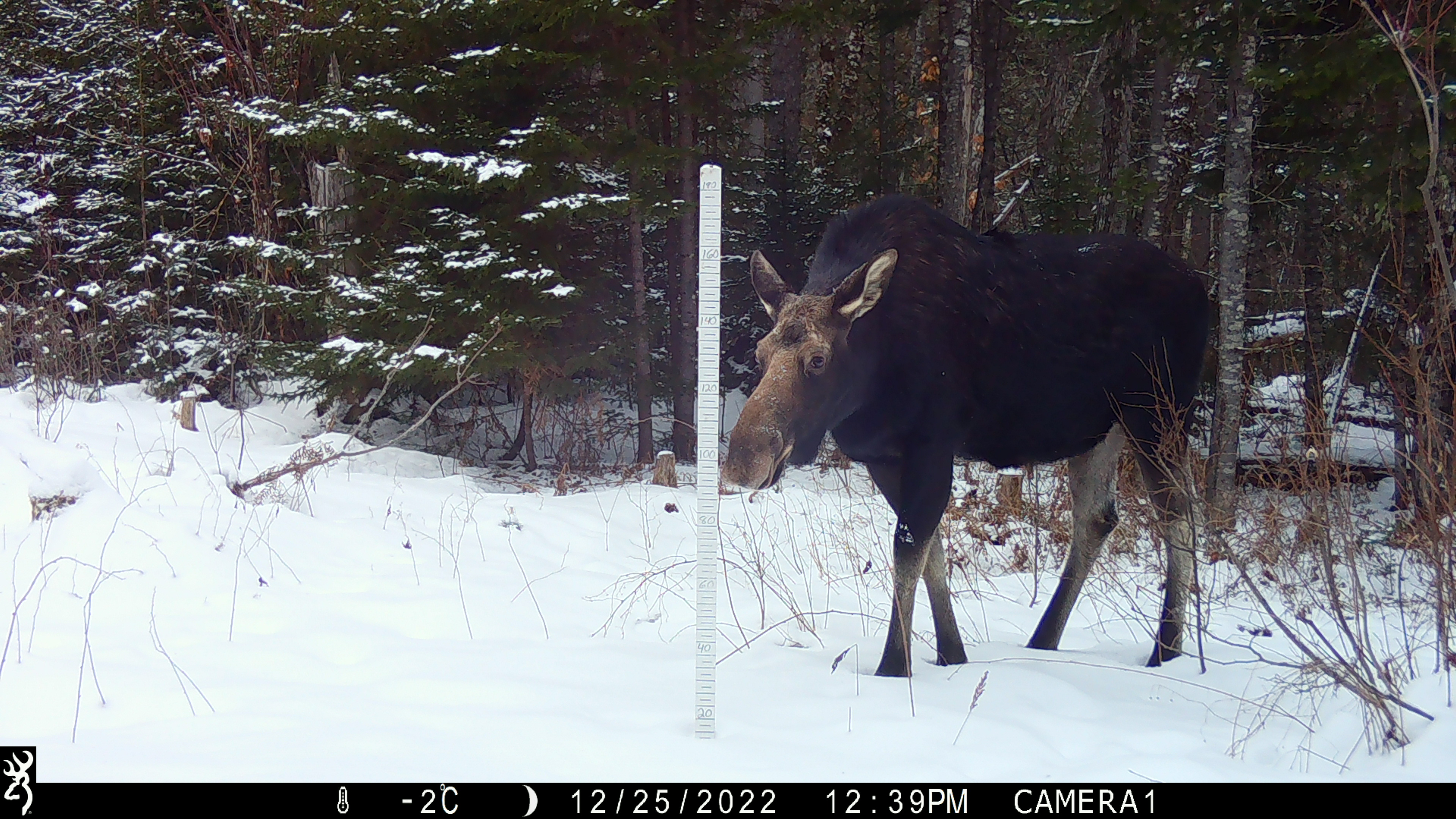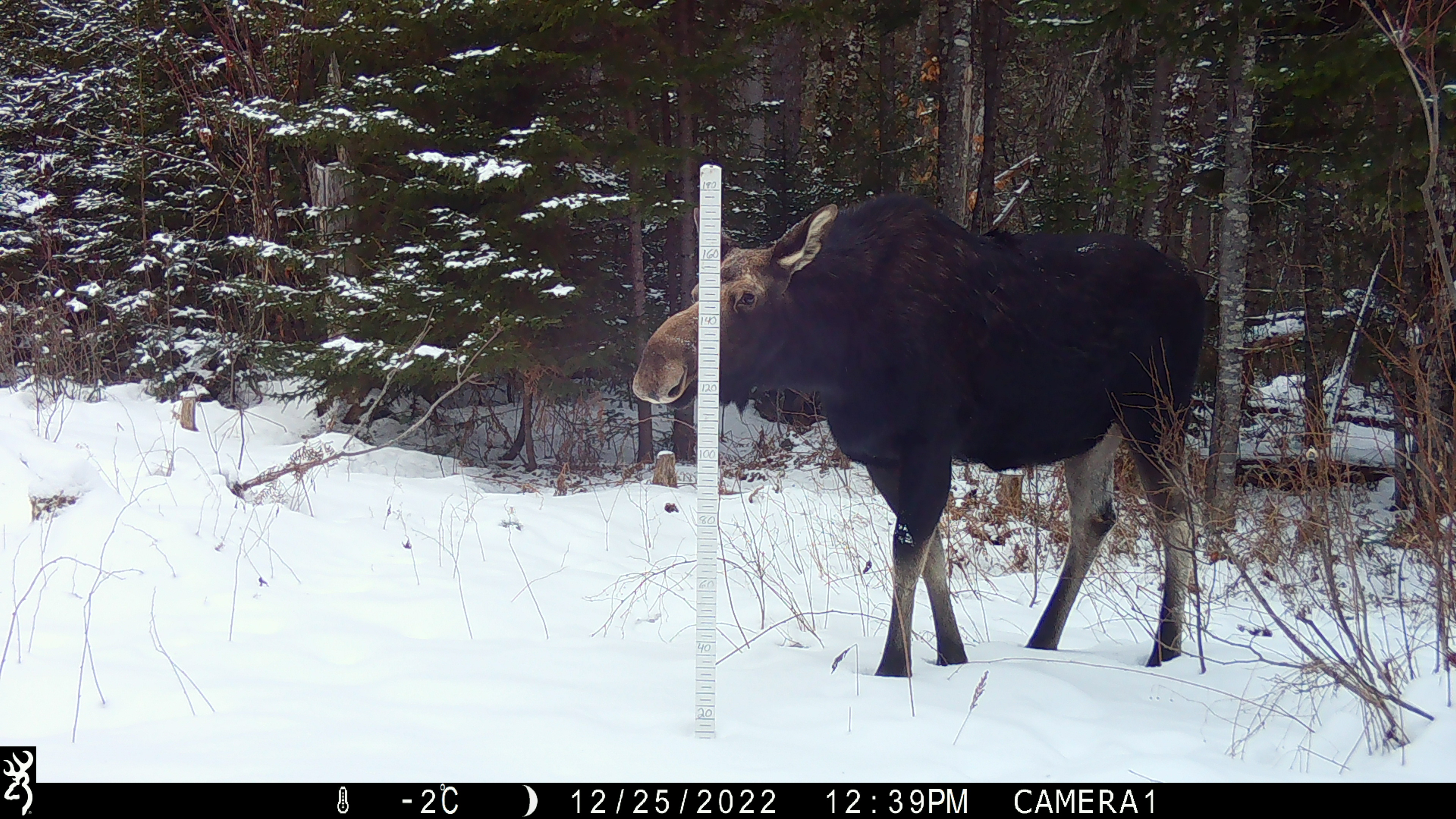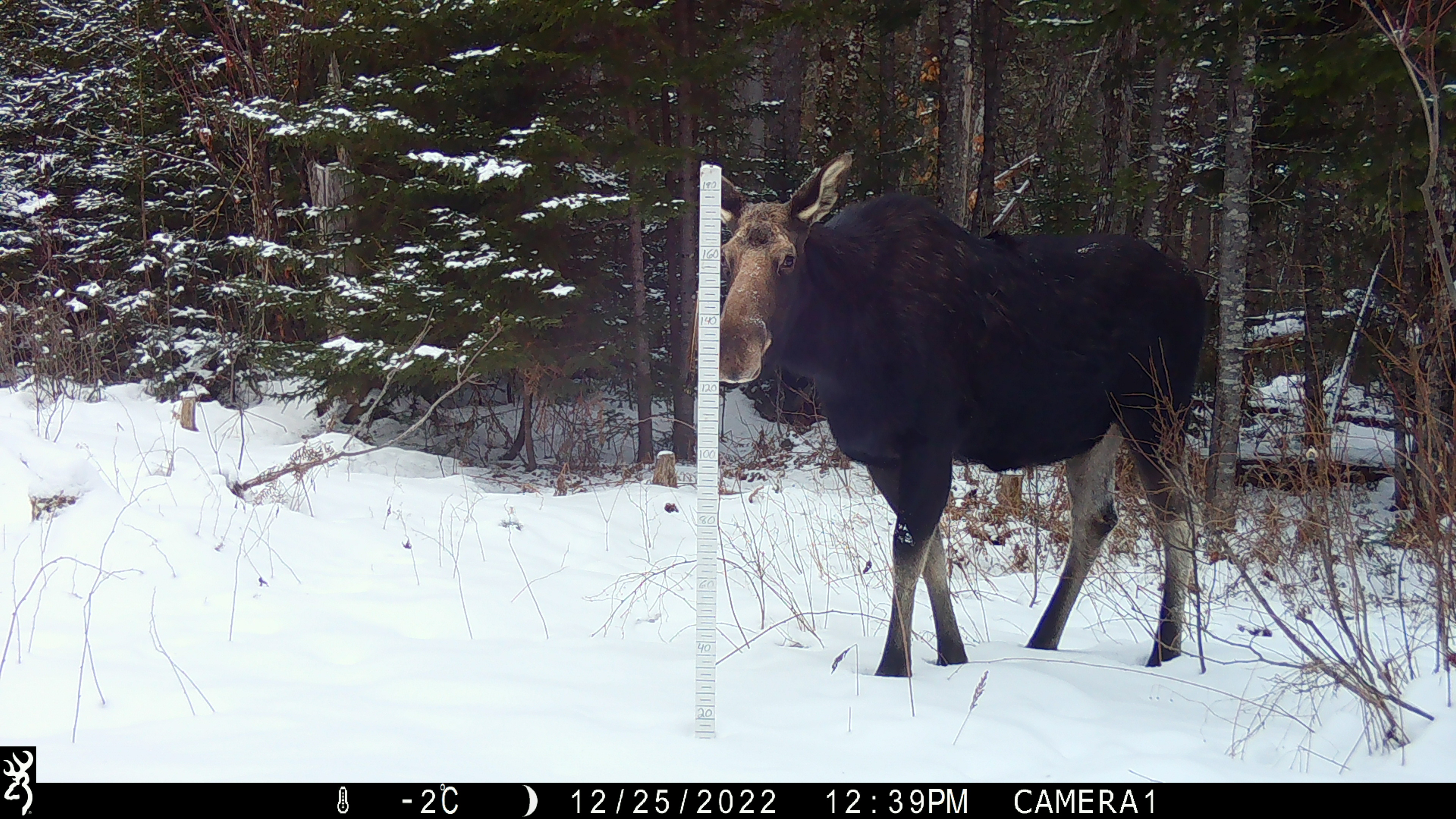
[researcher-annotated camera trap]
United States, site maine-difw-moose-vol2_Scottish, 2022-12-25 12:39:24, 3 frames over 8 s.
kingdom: Animalia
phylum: Chordata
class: Mammalia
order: Artiodactyla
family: Cervidae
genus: Alces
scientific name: Alces alces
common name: moose